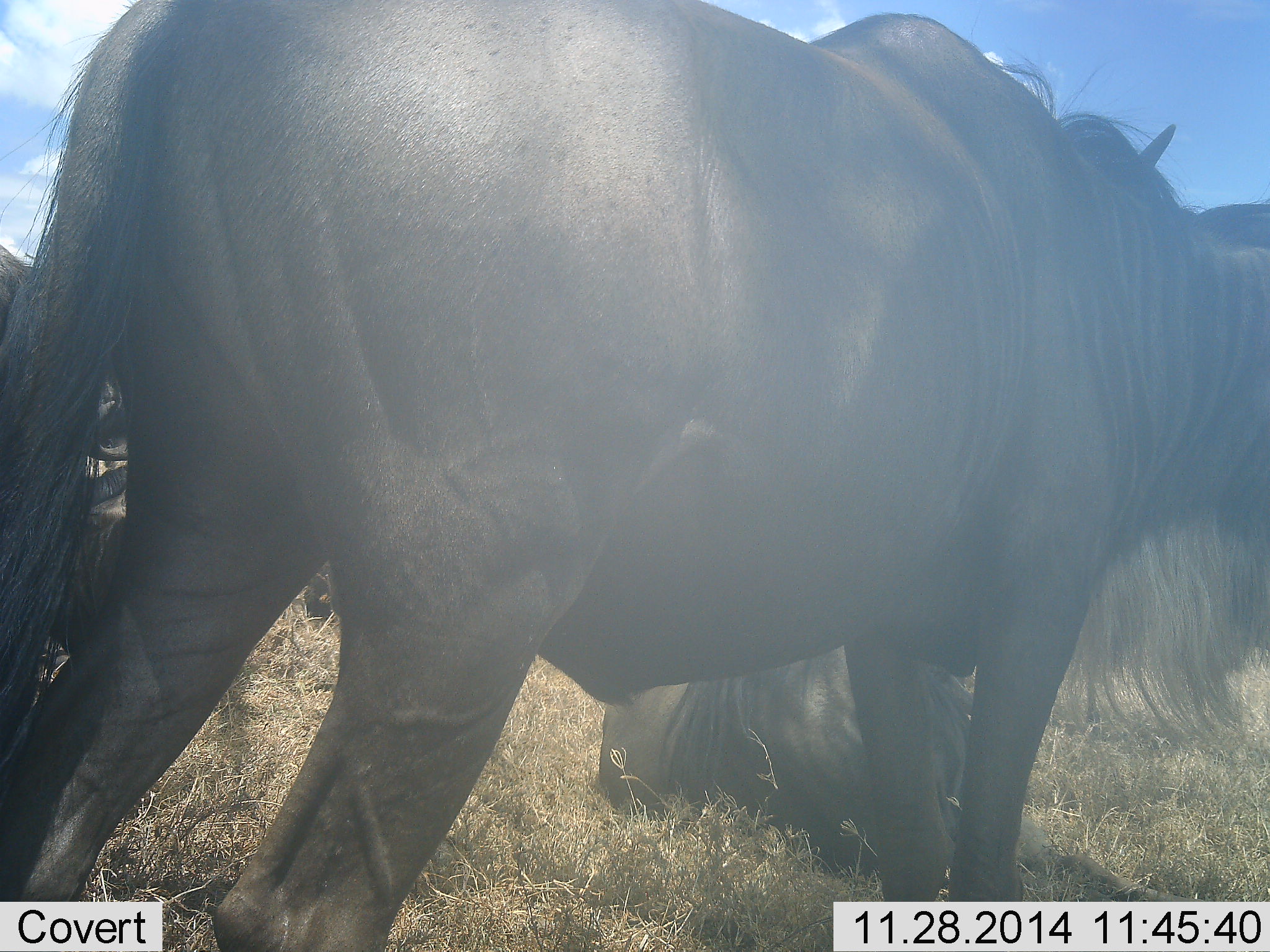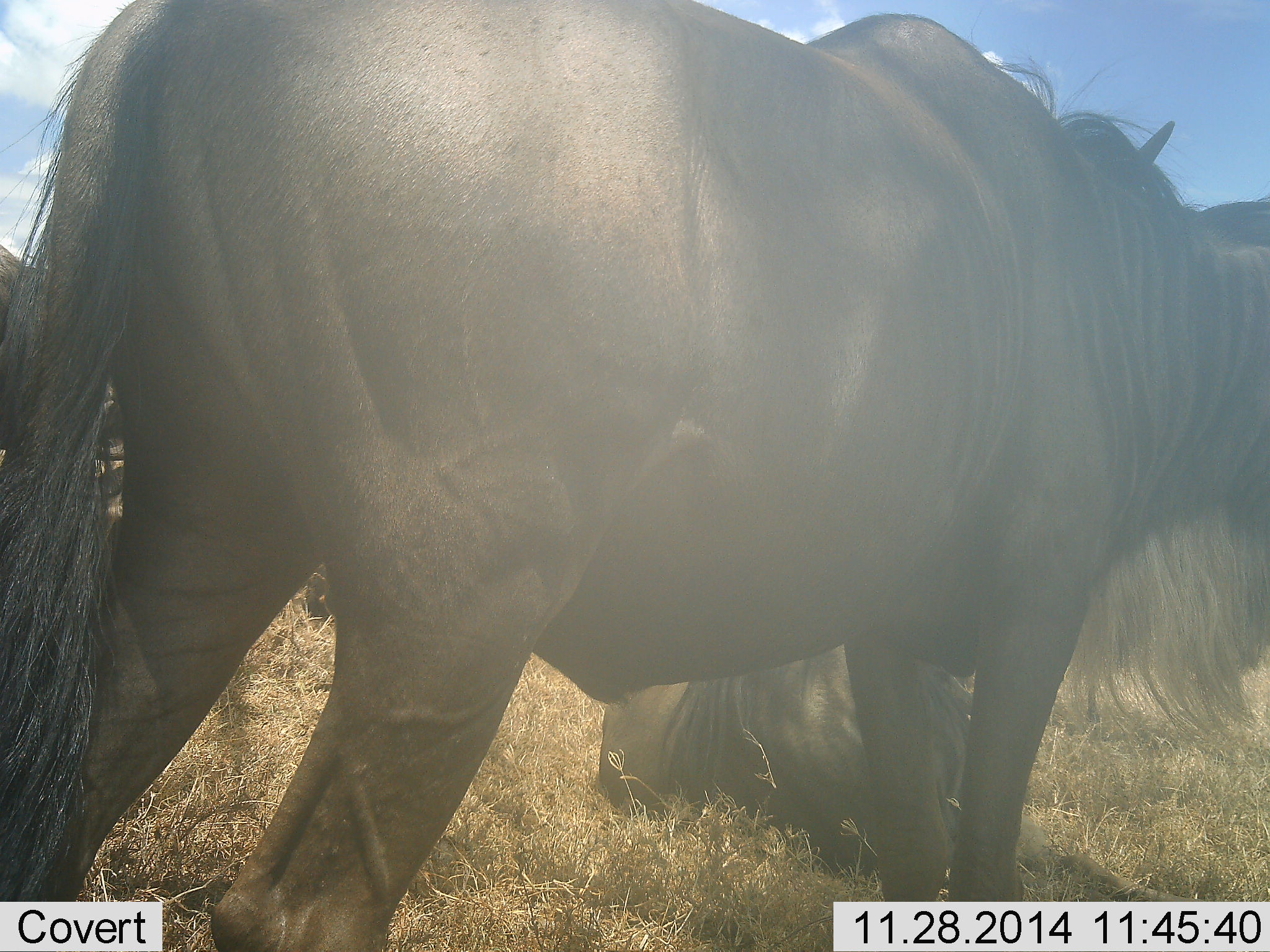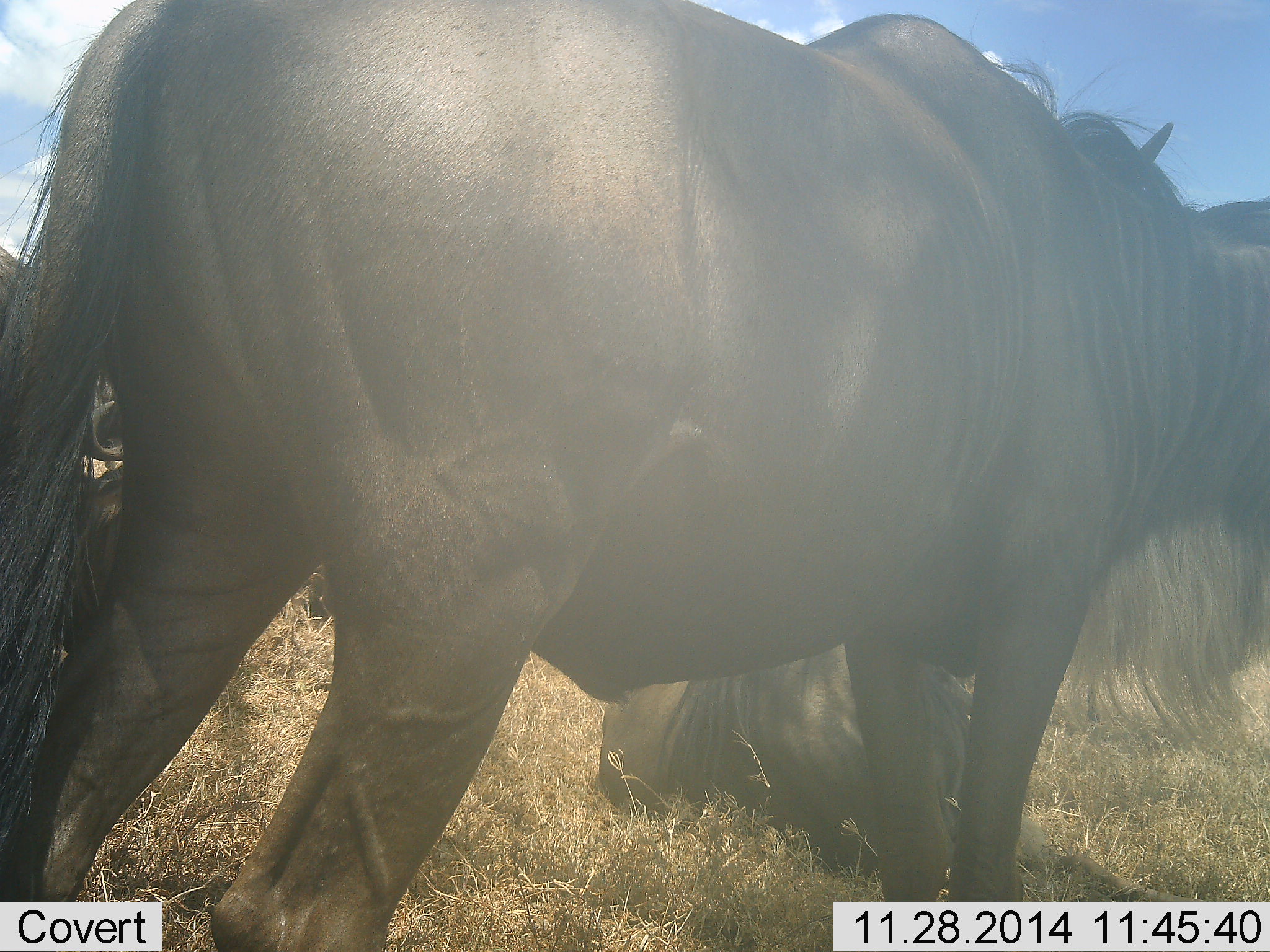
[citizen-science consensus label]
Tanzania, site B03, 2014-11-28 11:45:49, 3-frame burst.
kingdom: Animalia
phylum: Chordata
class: Mammalia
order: Artiodactyla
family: Bovidae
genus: Connochaetes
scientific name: Connochaetes taurinus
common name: blue wildebeest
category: wildebeest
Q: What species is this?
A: Wildebeest (blue wildebeest) (Connochaetes taurinus).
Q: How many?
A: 3.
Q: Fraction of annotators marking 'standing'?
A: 70%.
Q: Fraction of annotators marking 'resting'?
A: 100%.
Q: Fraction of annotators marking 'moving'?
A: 0%.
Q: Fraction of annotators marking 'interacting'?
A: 0%.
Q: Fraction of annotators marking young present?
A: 0%.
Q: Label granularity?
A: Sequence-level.